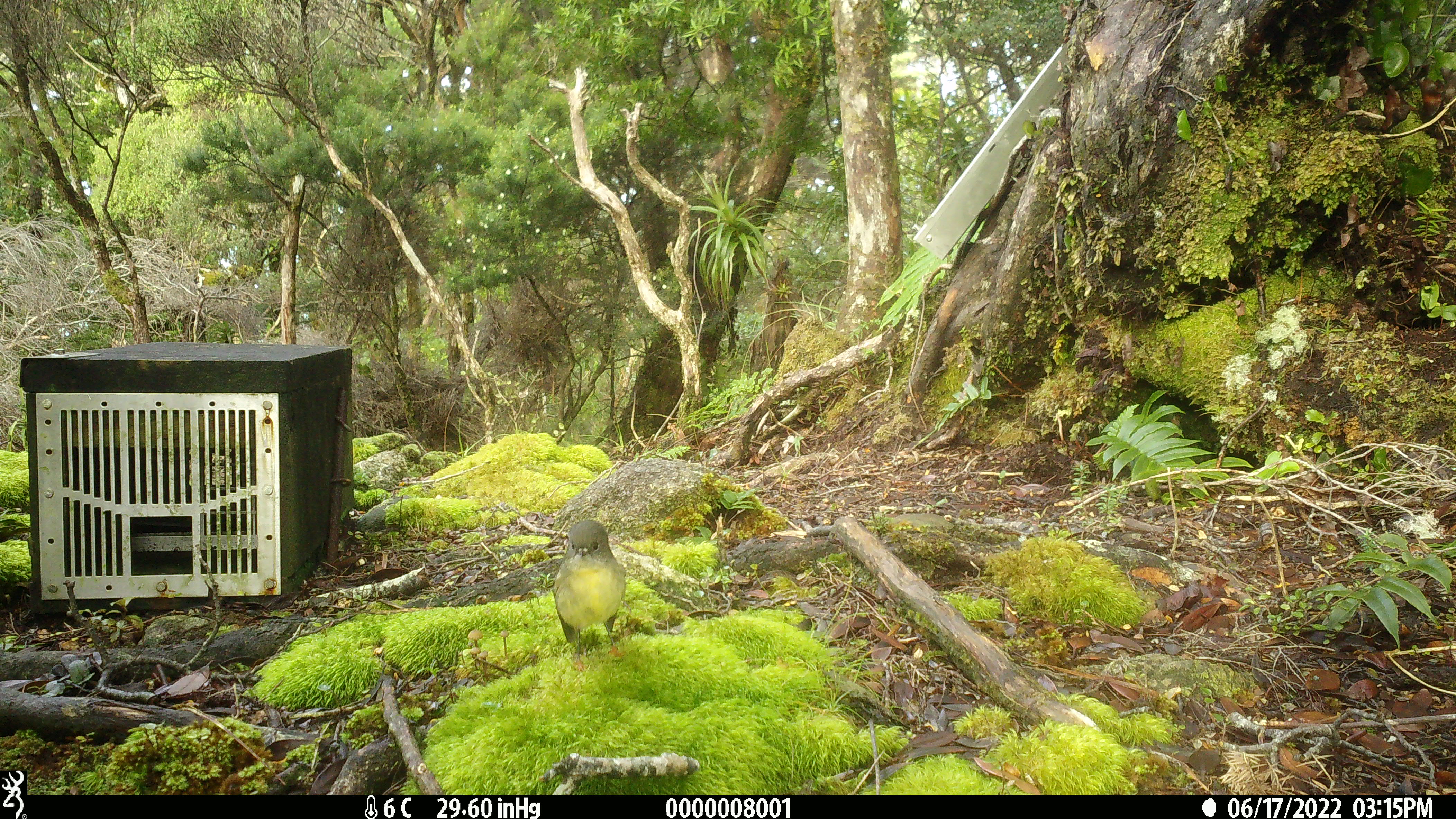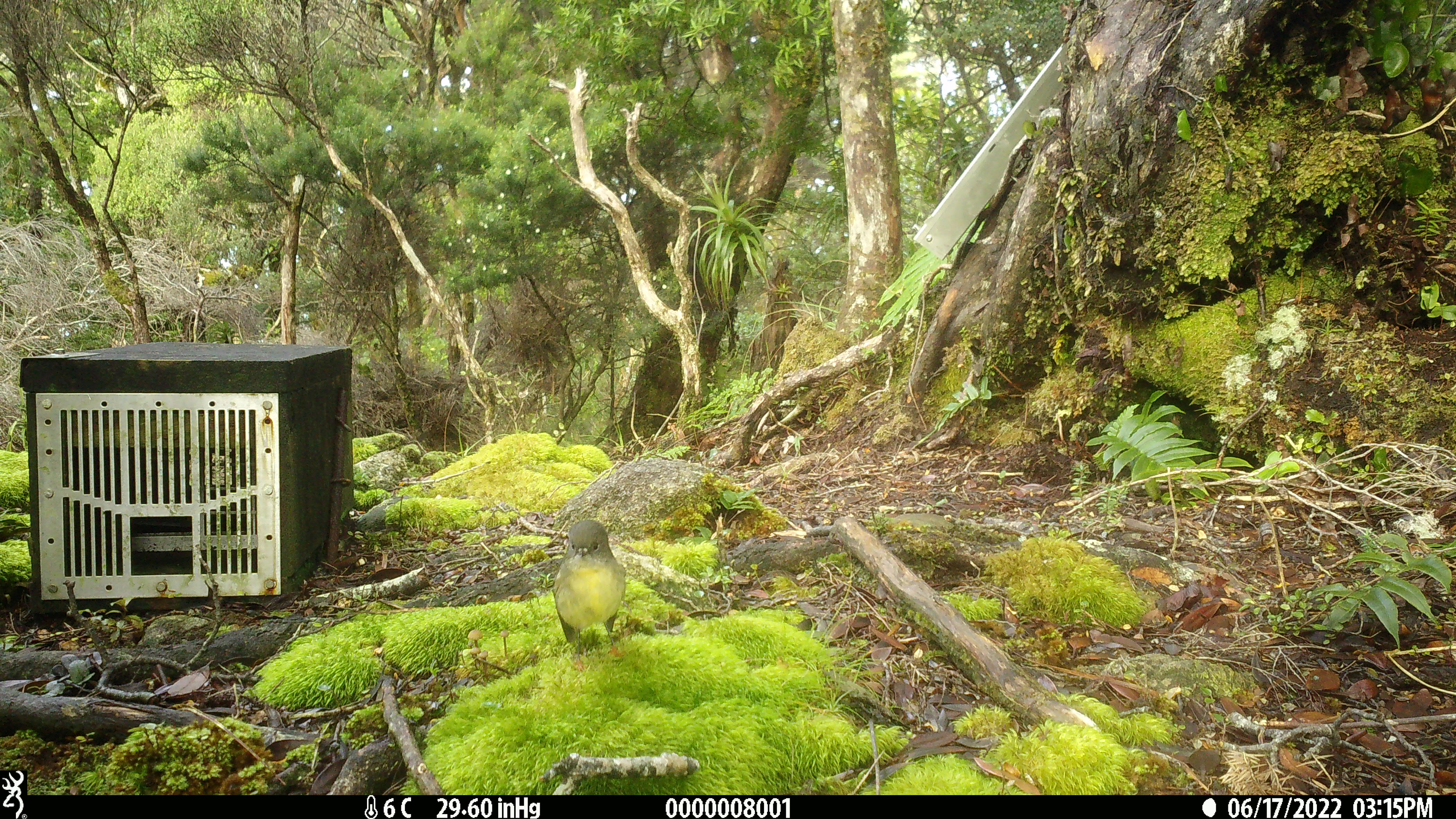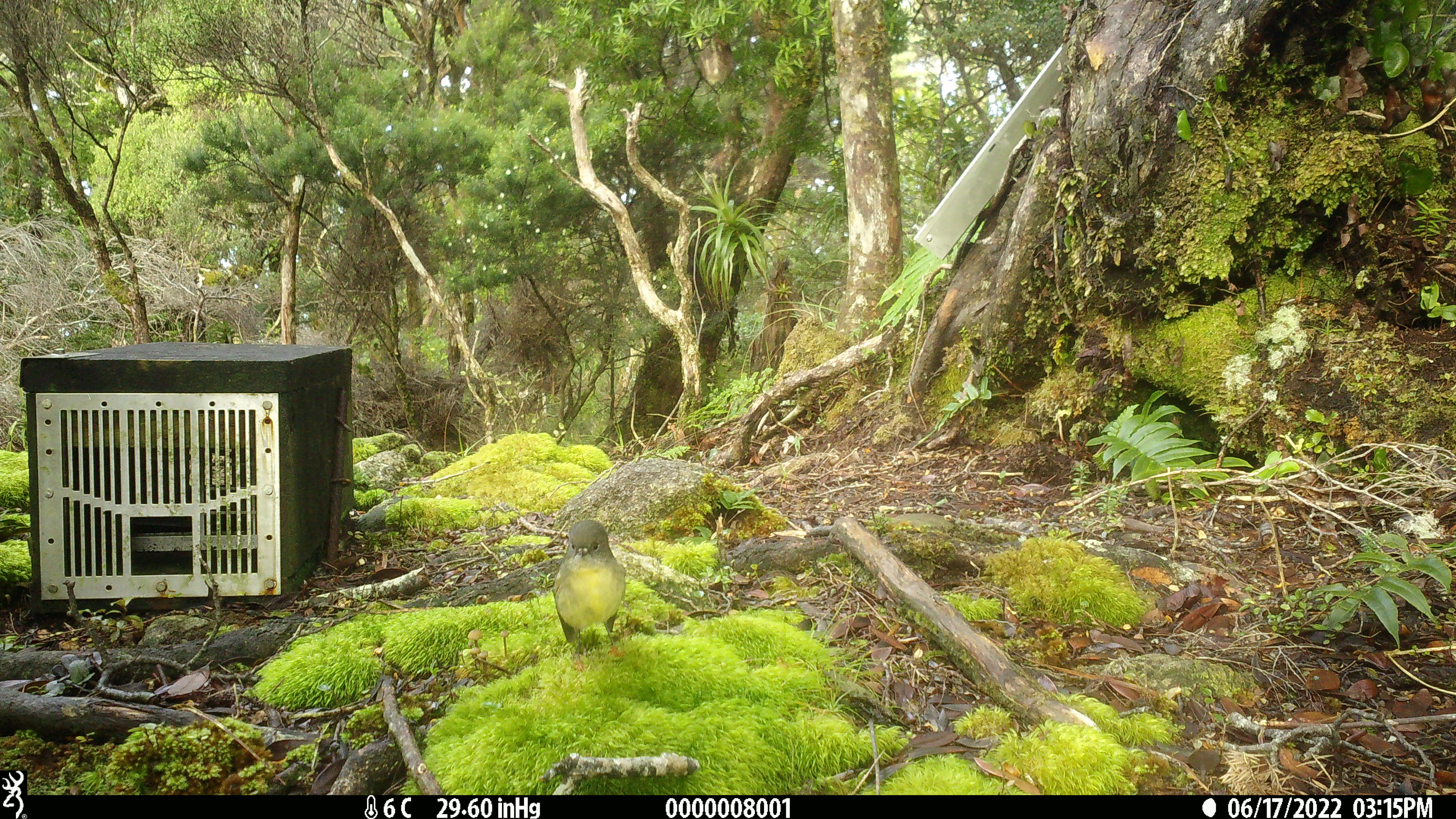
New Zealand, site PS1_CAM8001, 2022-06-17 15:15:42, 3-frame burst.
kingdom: Animalia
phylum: Chordata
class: Aves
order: Passeriformes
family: Petroicidae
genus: Petroica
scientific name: Petroica macrocephala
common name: tomtit